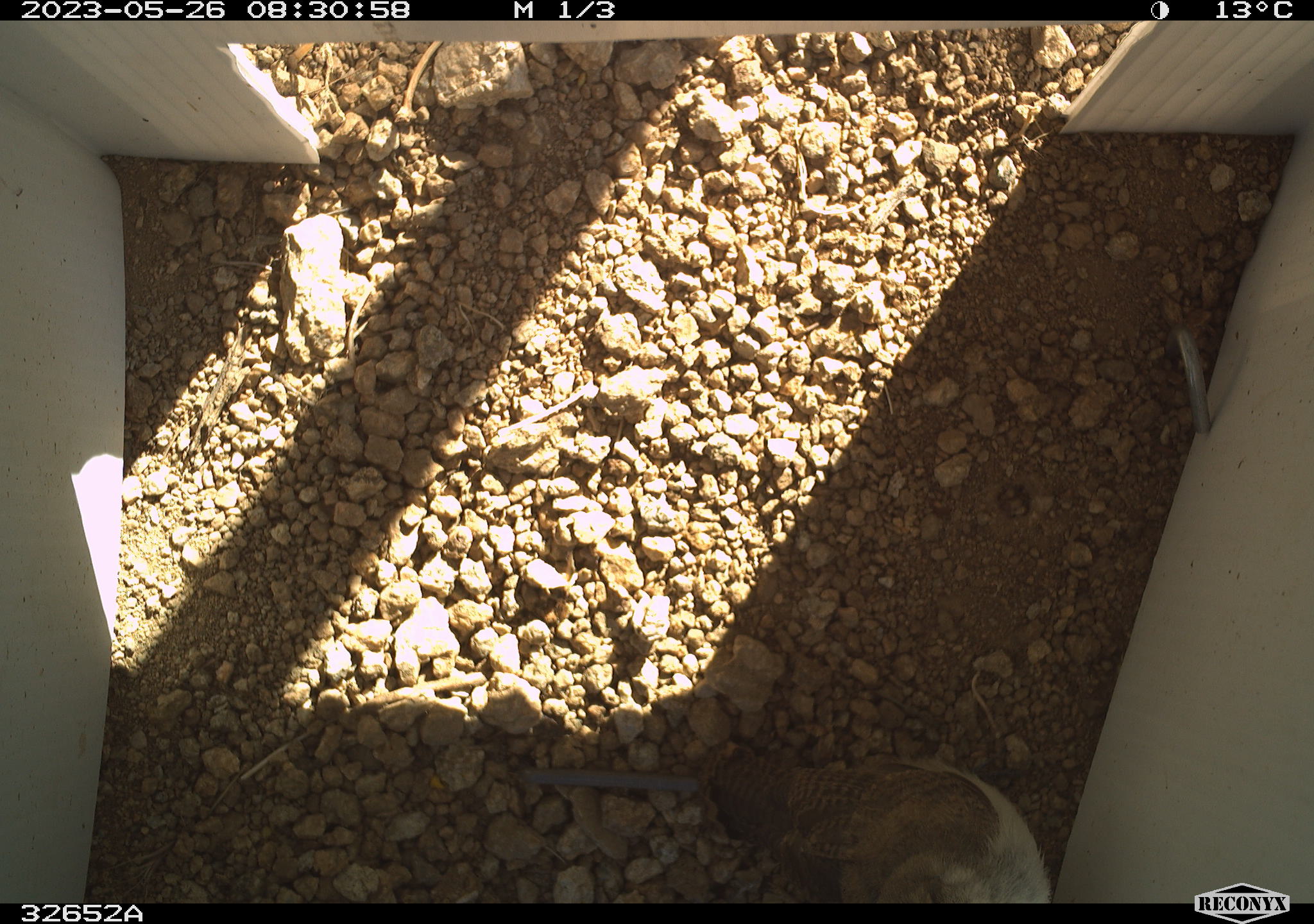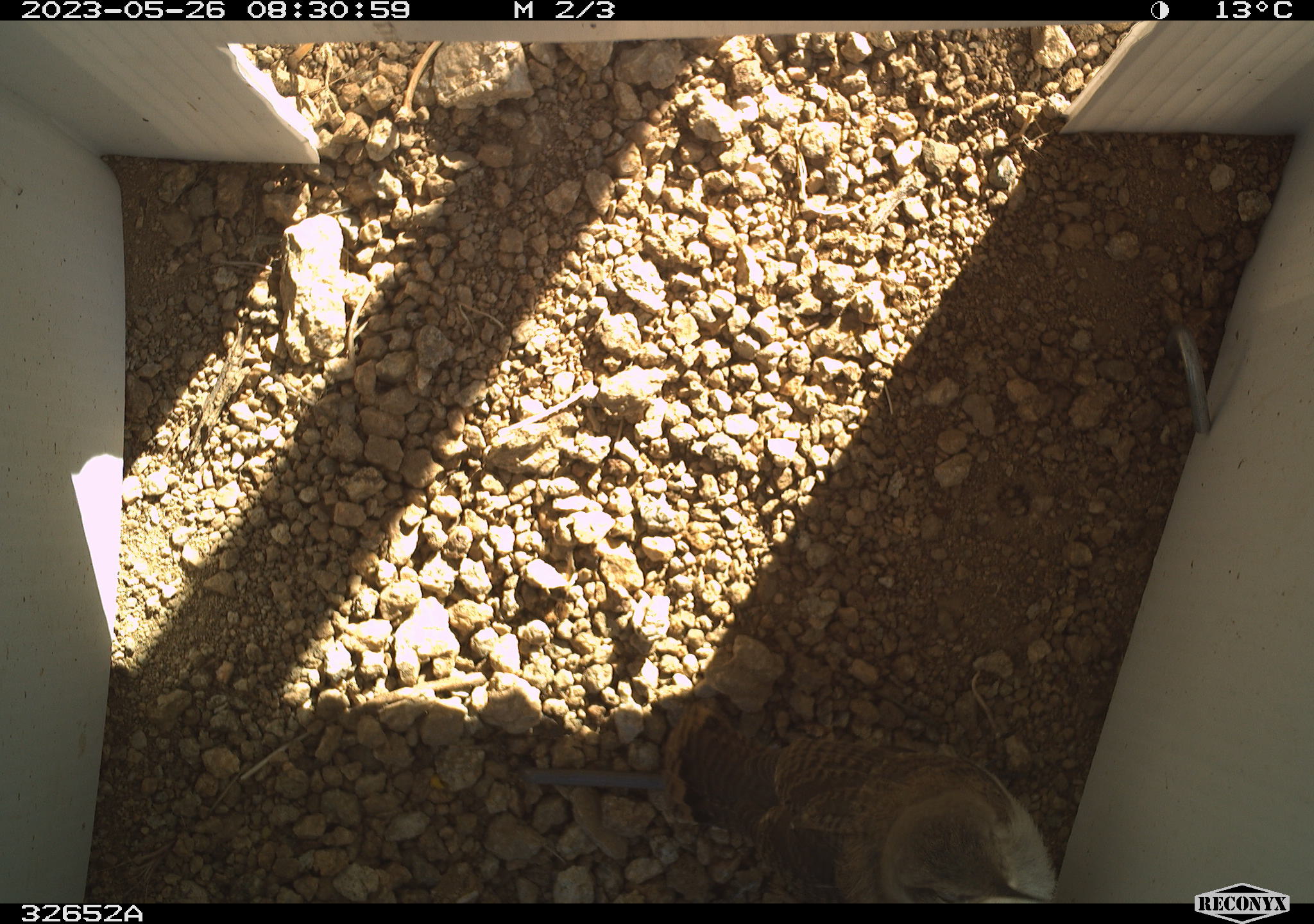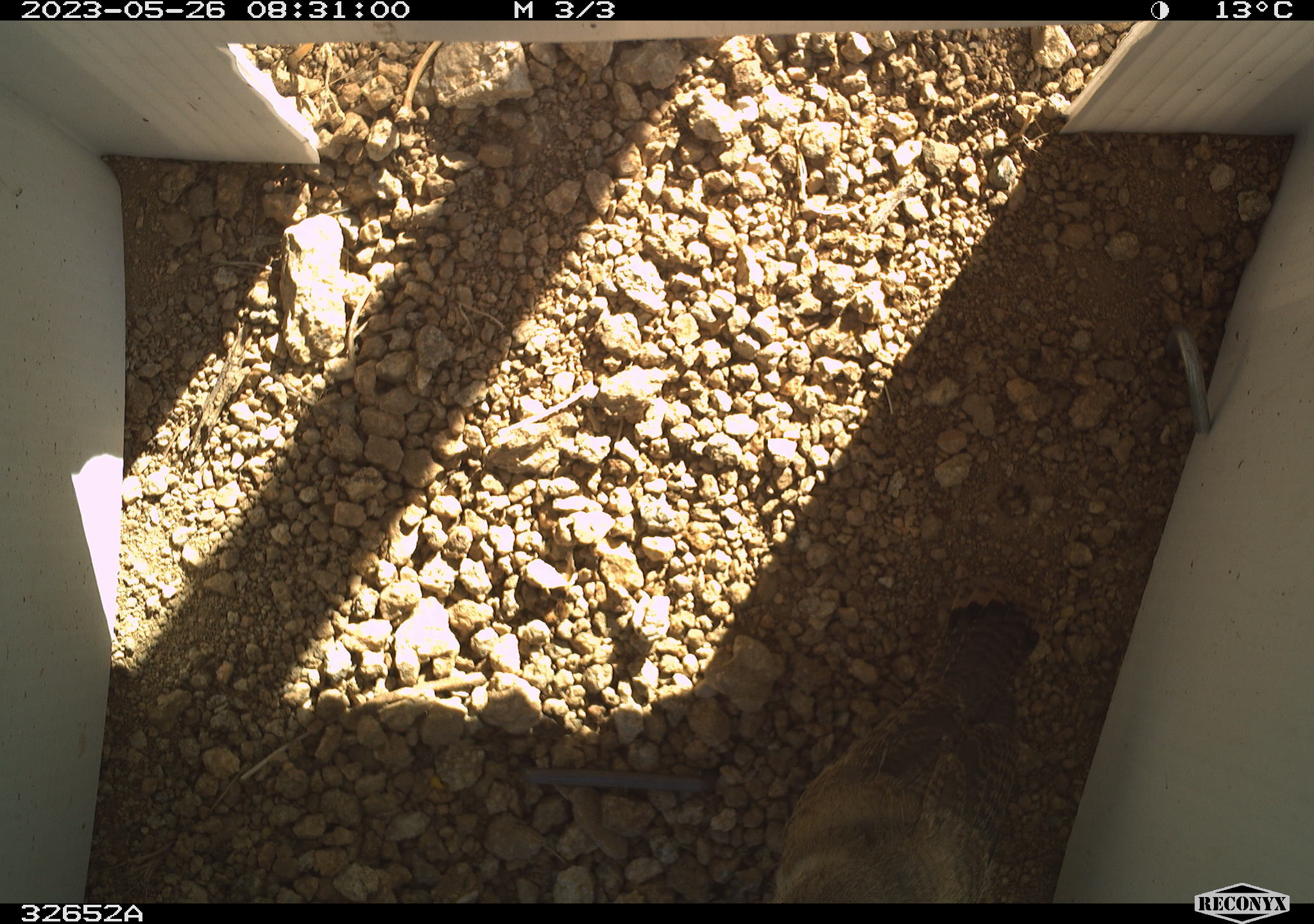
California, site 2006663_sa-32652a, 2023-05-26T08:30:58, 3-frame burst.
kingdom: Animalia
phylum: Chordata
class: Aves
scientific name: Aves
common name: bird